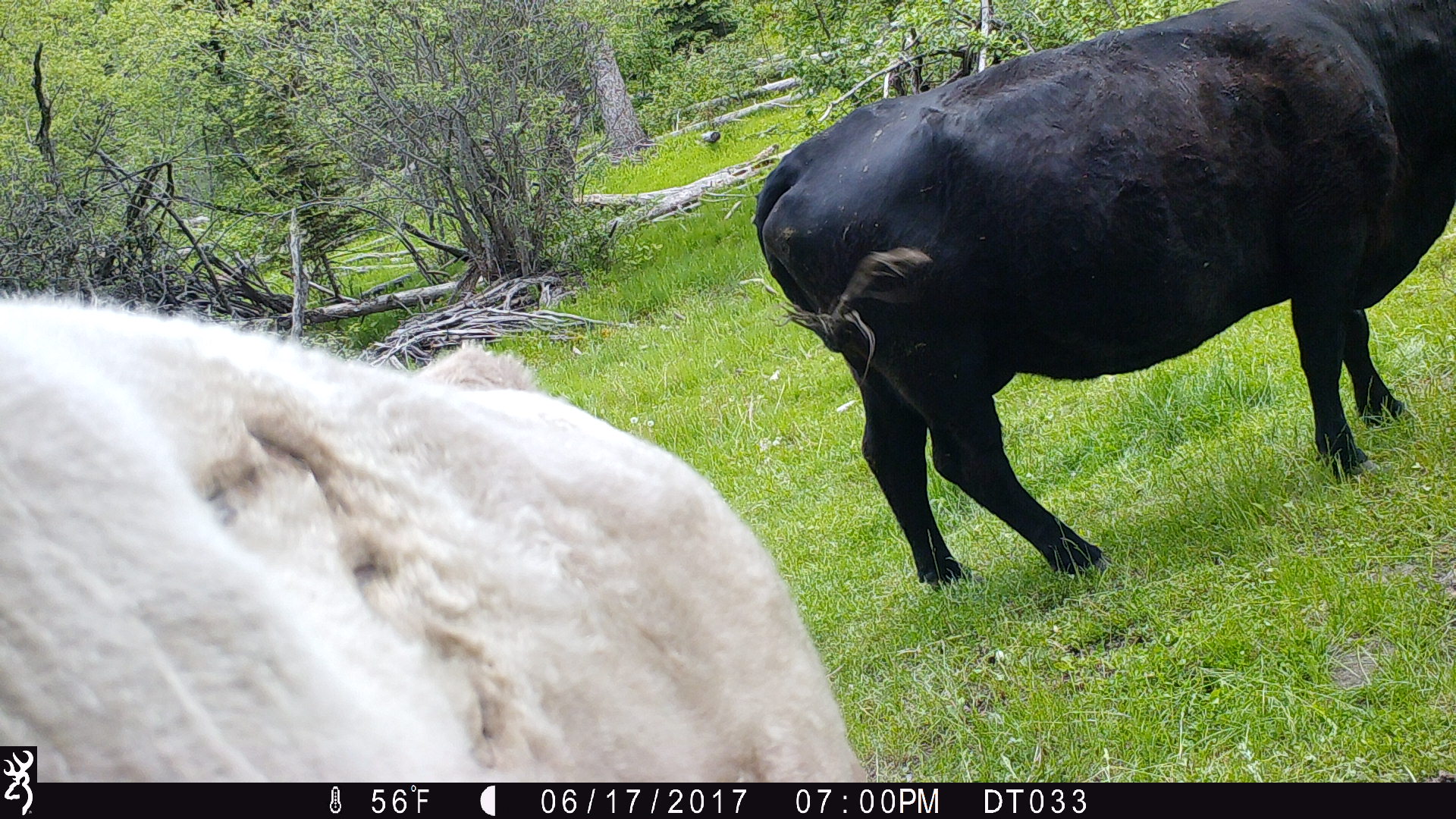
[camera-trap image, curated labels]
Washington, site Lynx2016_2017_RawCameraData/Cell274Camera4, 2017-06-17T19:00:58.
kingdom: Animalia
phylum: Chordata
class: Mammalia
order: Artiodactyla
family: Bovidae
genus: Bos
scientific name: Bos taurus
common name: domestic cattle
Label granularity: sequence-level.